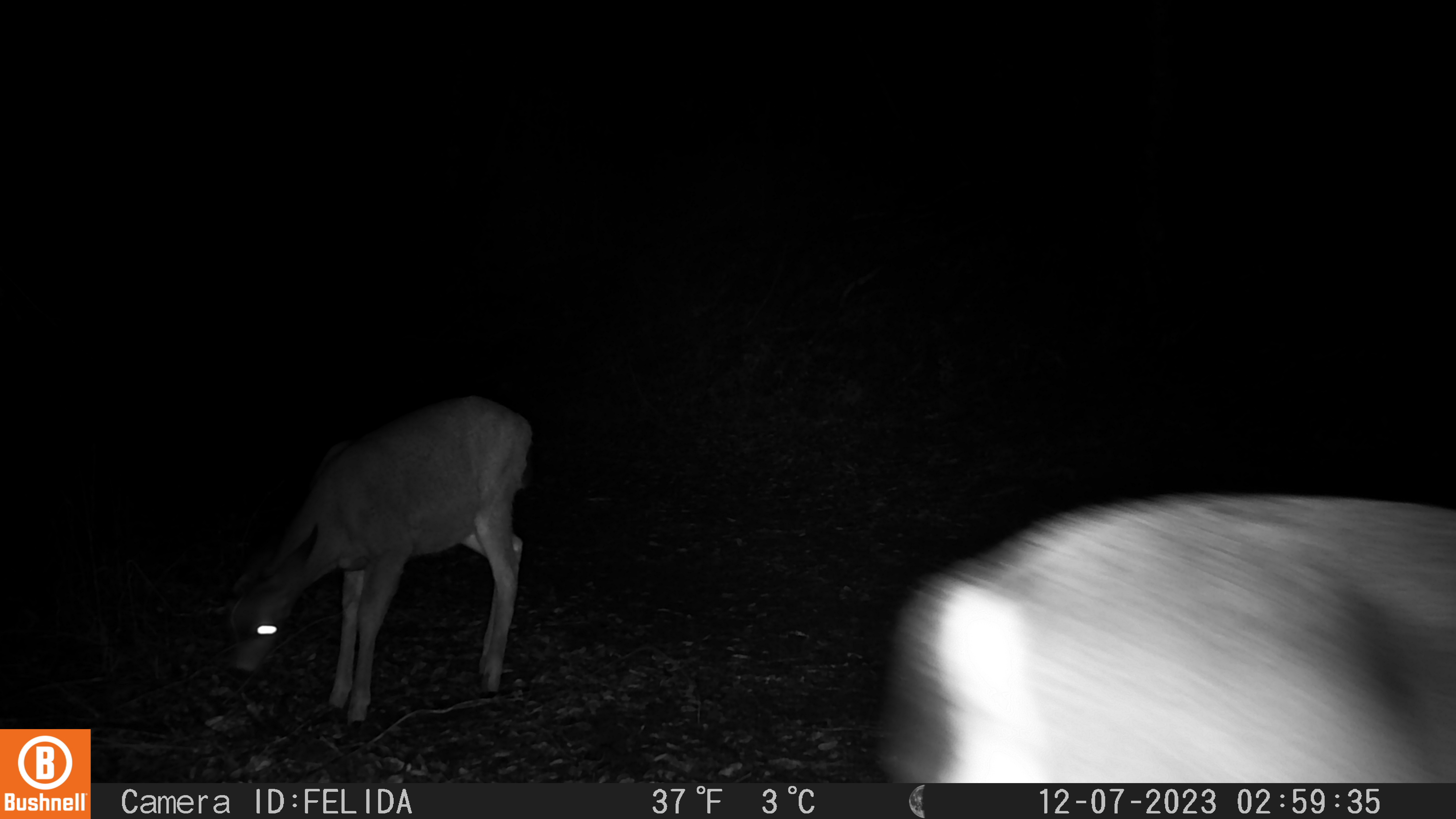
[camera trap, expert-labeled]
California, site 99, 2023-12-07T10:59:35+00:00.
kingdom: Animalia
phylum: Chordata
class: Mammalia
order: Artiodactyla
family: Cervidae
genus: Odocoileus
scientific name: Odocoileus hemionus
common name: mule deer